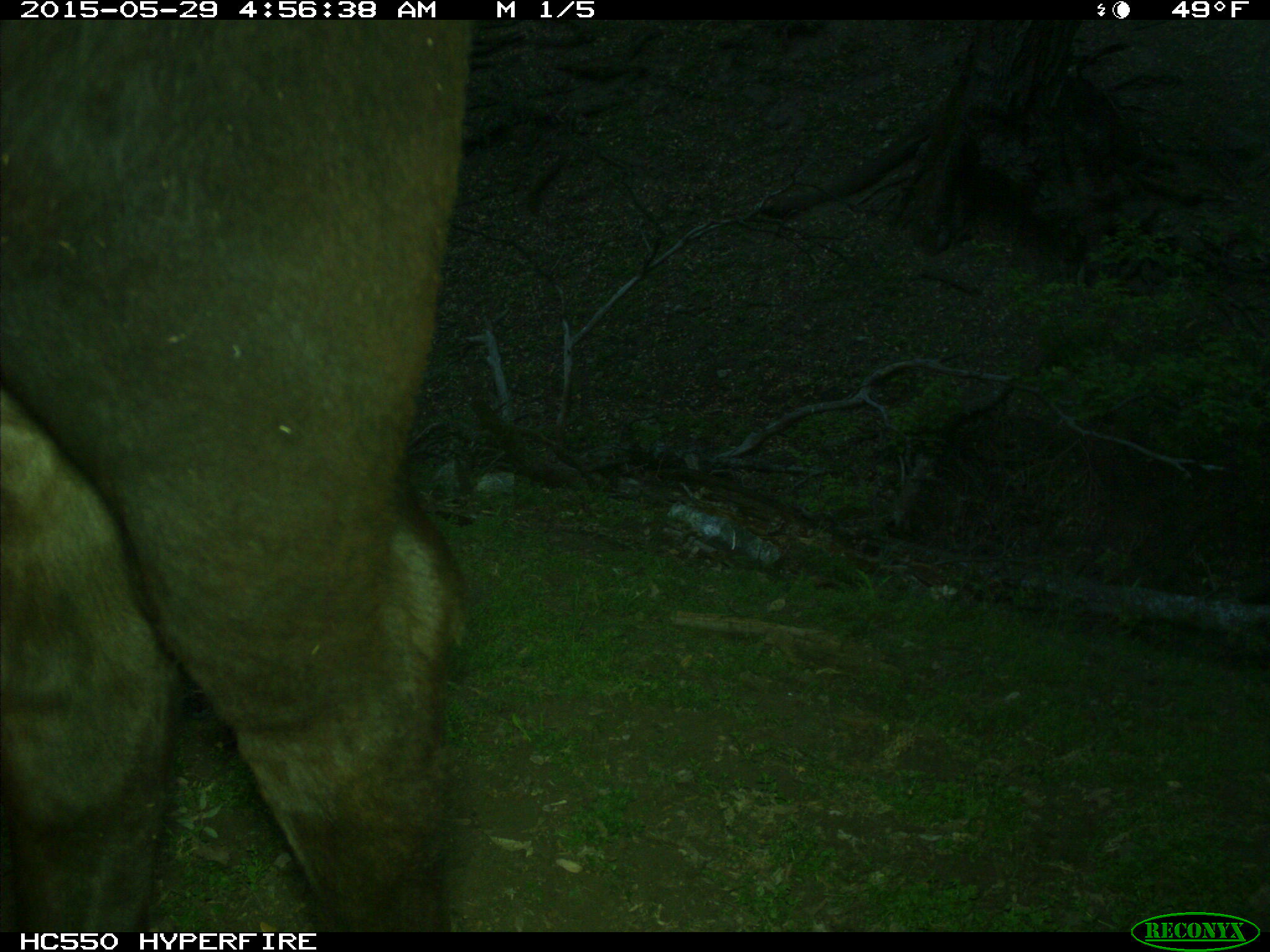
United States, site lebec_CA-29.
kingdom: Animalia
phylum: Chordata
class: Mammalia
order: Artiodactyla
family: Bovidae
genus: Bos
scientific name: Bos taurus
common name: domestic cow